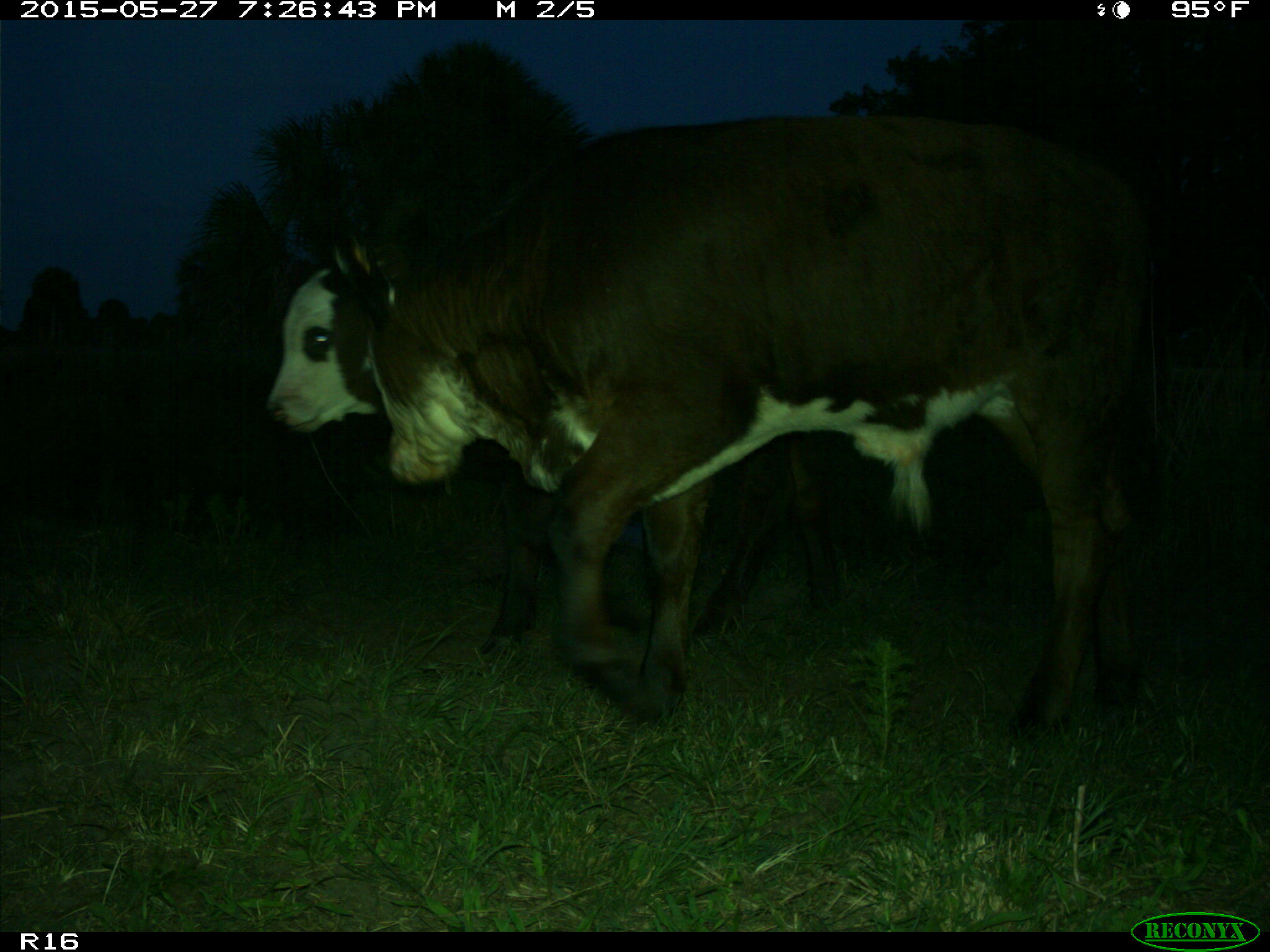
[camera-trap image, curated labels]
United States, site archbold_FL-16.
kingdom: Animalia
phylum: Chordata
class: Mammalia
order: Artiodactyla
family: Bovidae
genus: Bos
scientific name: Bos taurus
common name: domestic cow